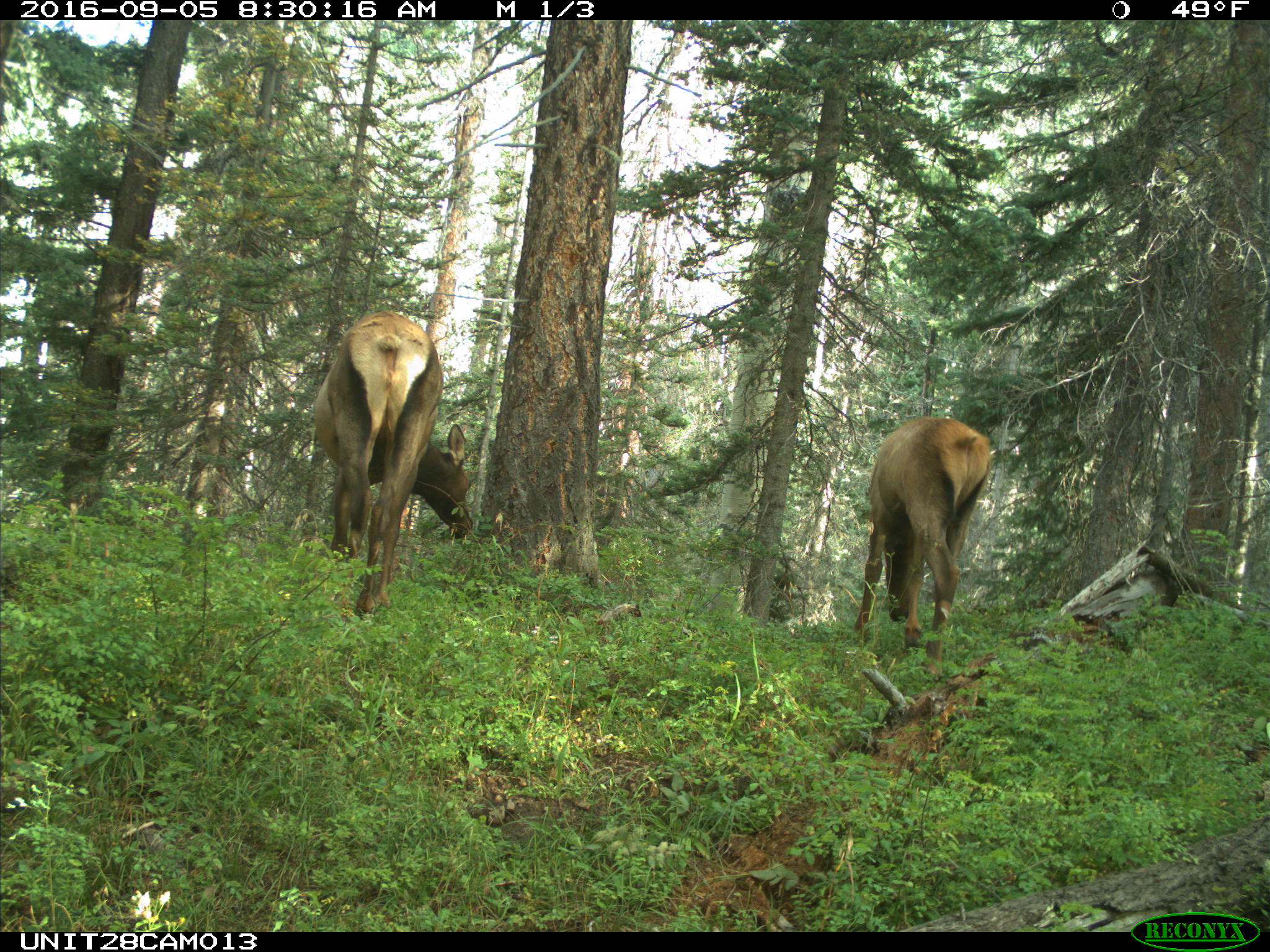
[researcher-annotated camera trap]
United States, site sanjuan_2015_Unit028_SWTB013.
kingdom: Animalia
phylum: Chordata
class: Mammalia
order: Artiodactyla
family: Cervidae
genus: Cervus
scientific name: Cervus elaphus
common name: red deer